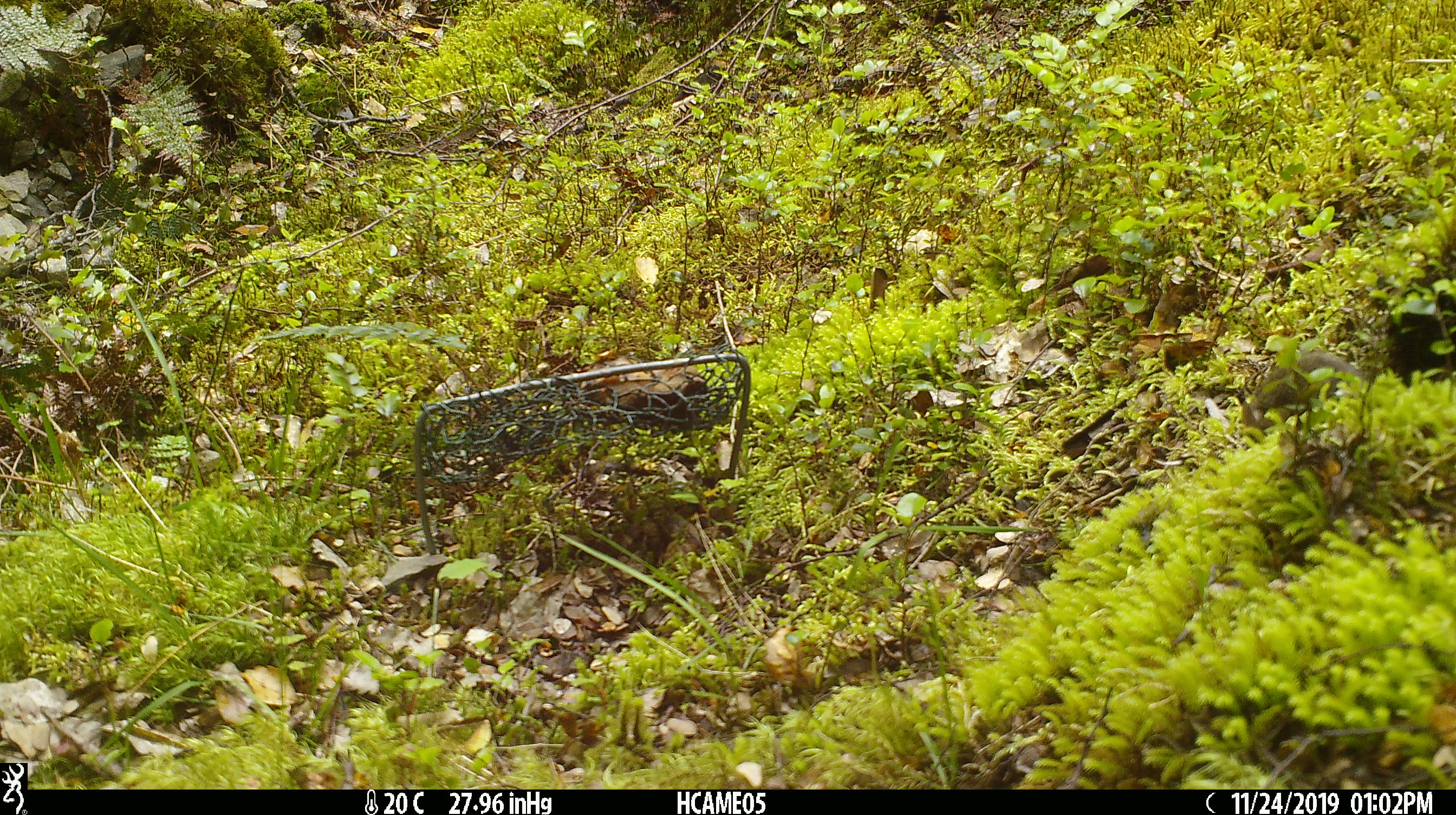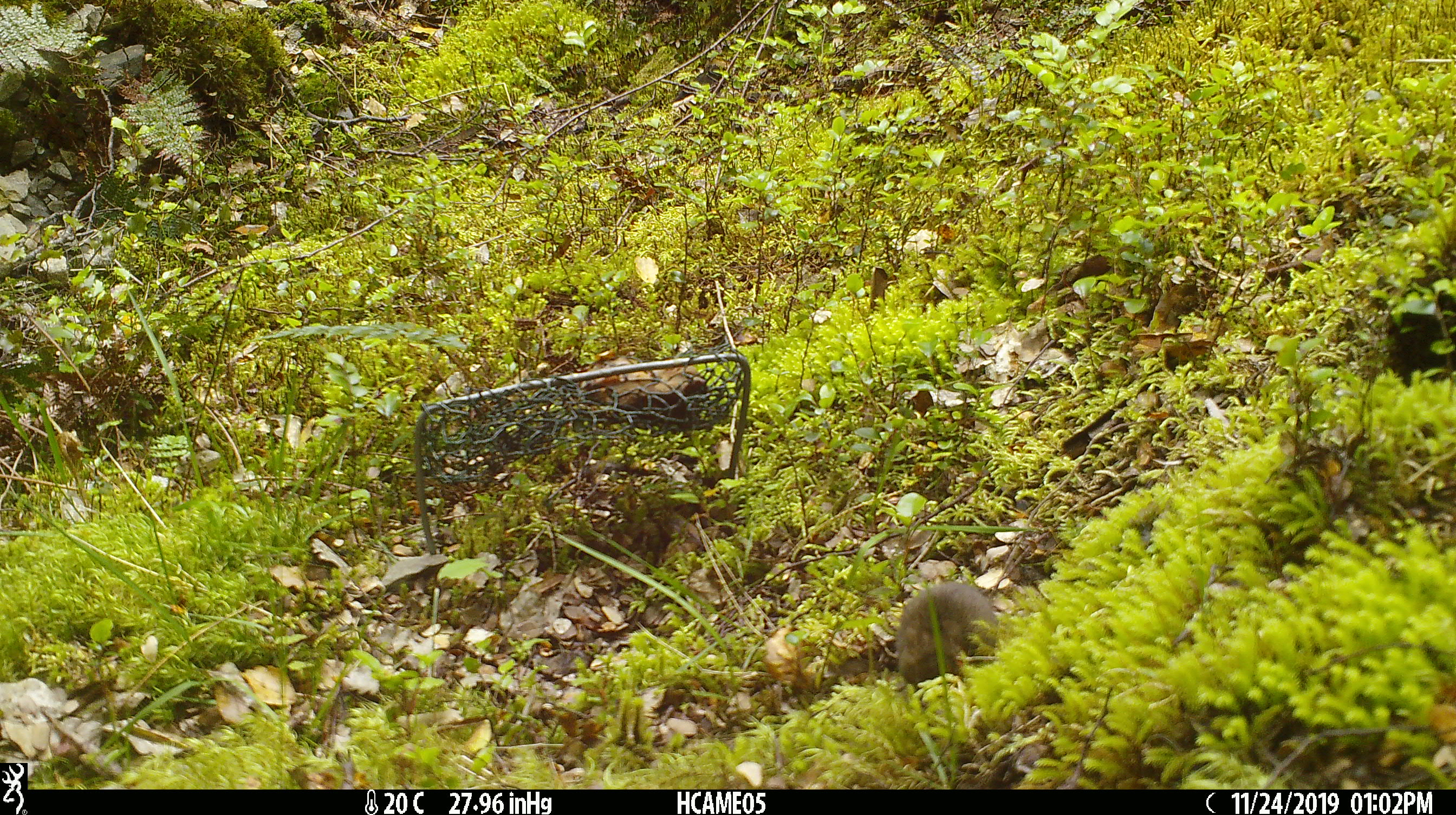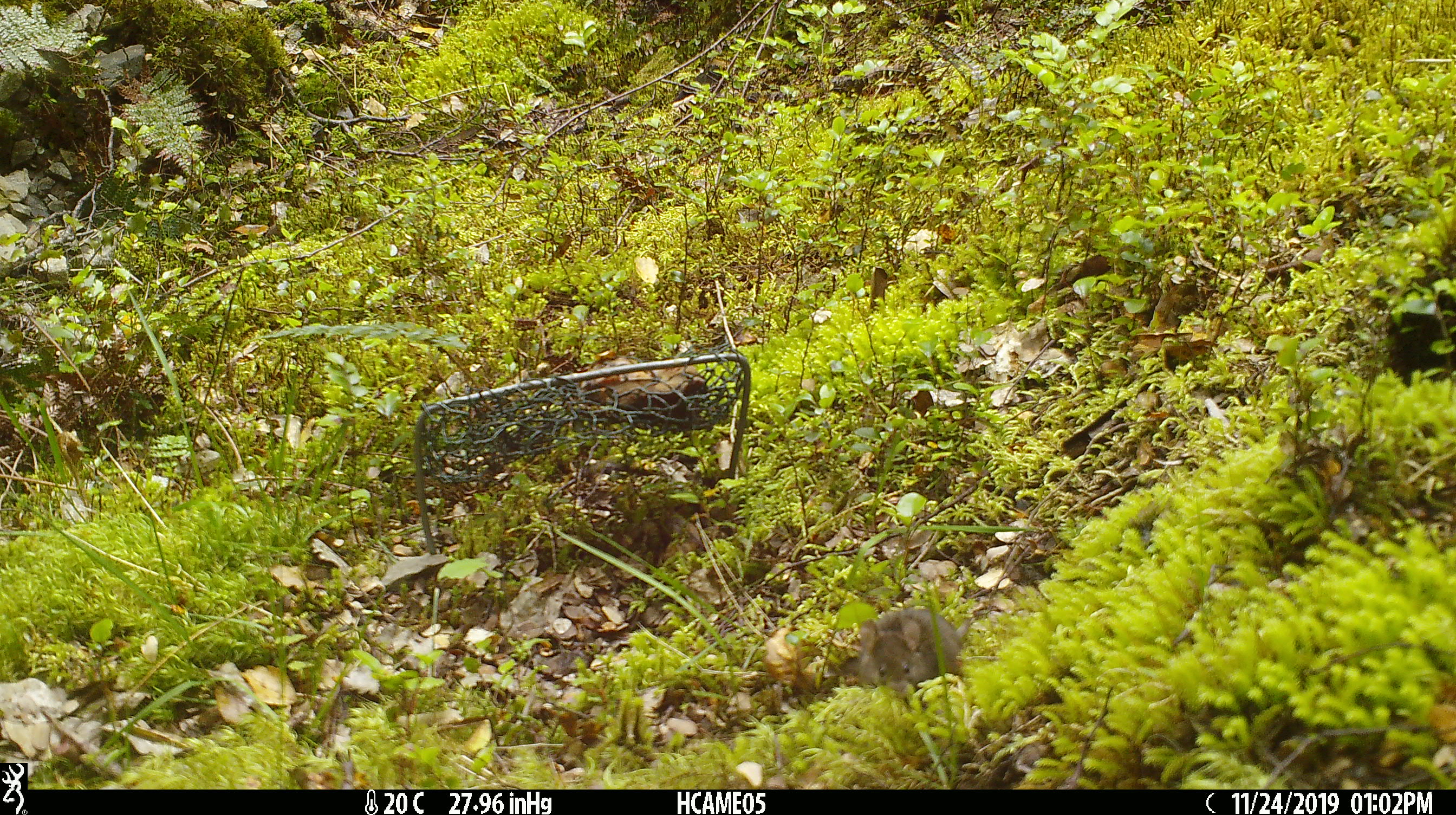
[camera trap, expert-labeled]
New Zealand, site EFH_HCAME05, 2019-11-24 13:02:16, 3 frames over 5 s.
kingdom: Animalia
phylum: Chordata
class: Mammalia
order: Rodentia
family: Muridae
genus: Mus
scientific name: Mus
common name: mouse